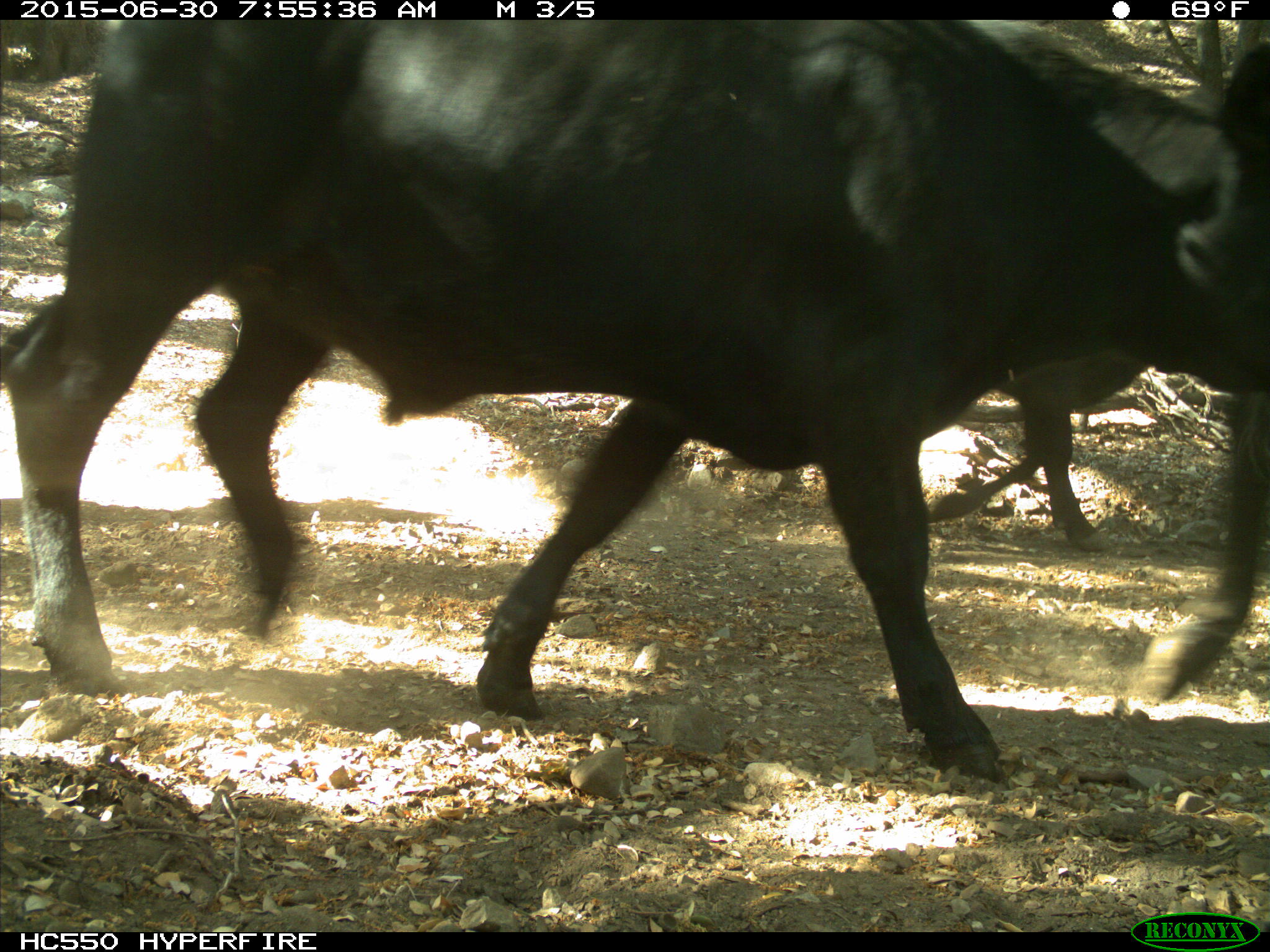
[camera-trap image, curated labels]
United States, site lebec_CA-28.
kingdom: Animalia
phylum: Chordata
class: Mammalia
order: Artiodactyla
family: Bovidae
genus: Bos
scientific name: Bos taurus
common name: domestic cow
Bos taurus (domestic cow).